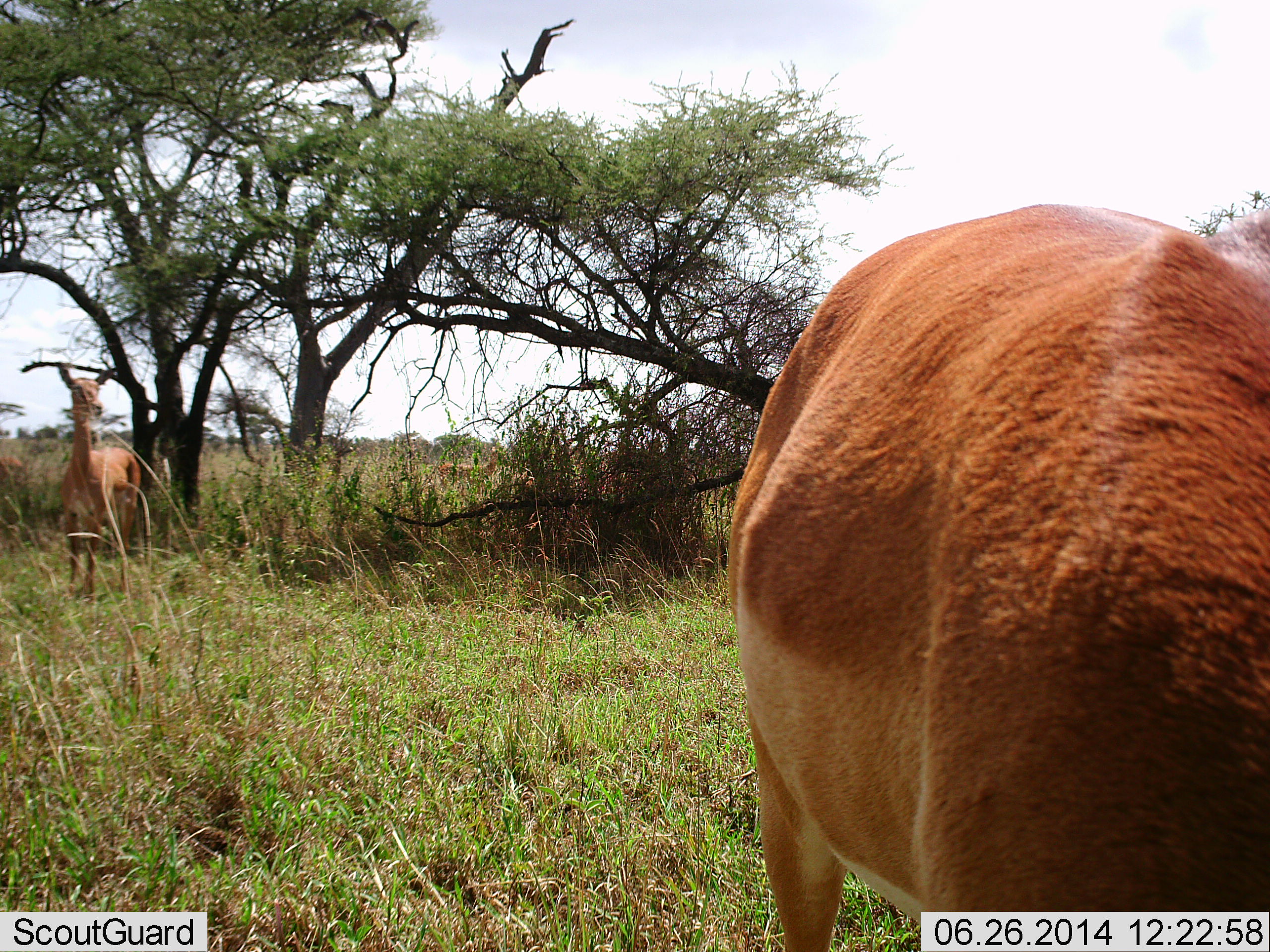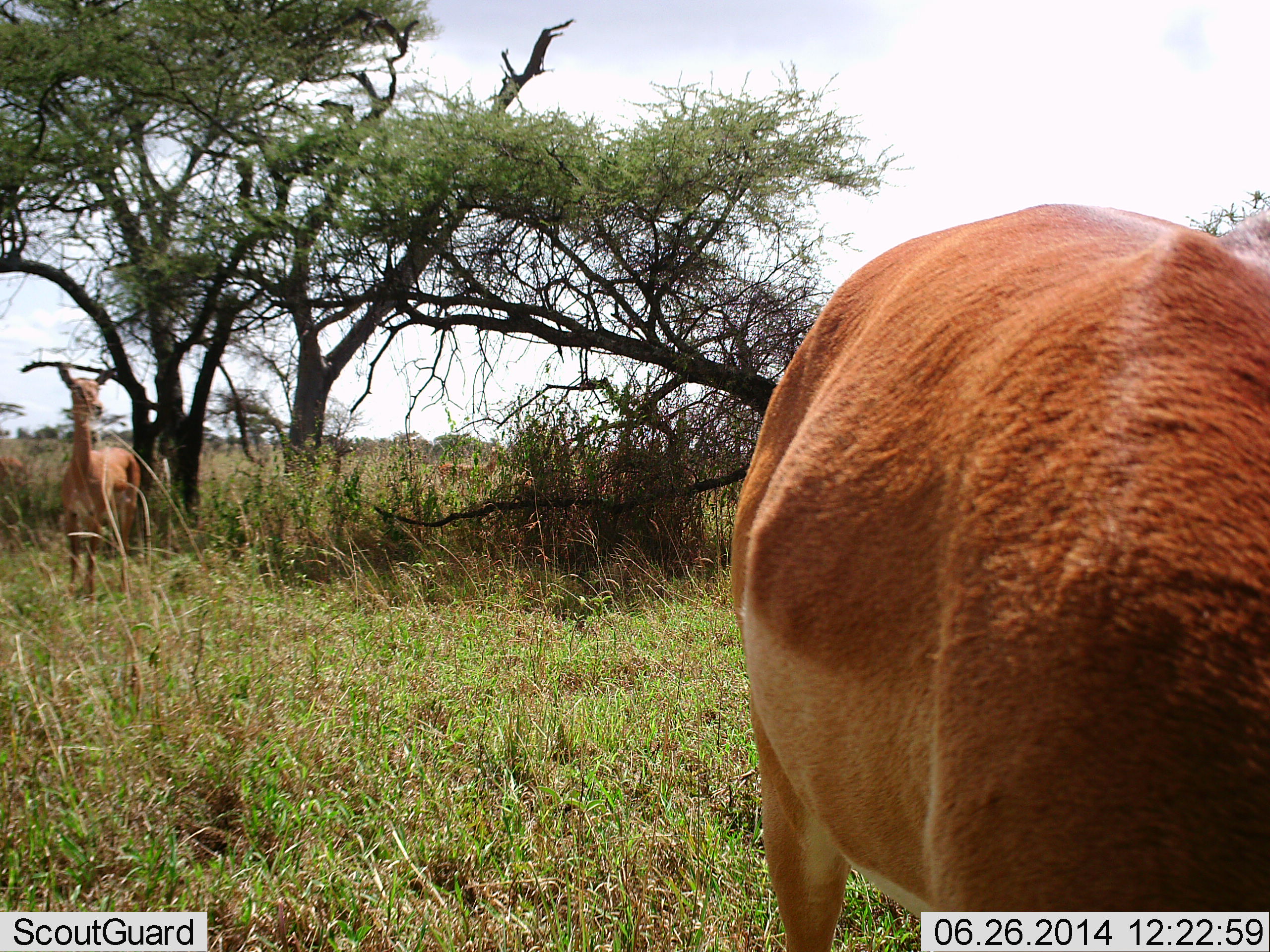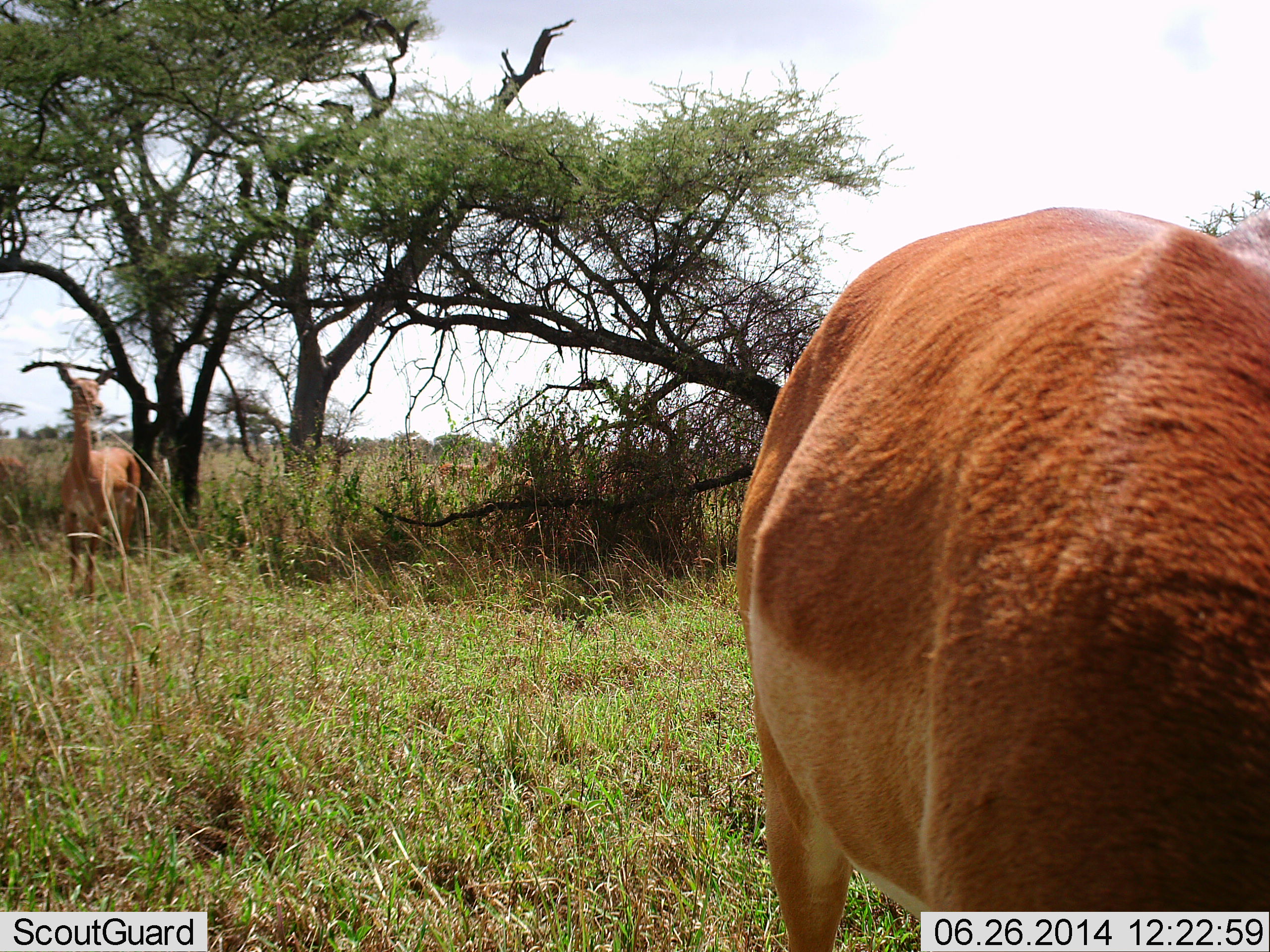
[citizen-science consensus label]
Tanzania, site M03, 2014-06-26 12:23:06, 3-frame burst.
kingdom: Animalia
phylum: Chordata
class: Mammalia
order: Artiodactyla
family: Bovidae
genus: Aepyceros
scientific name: Aepyceros melampus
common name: impala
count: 2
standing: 100%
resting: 0%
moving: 5%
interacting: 0%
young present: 0%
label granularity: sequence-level